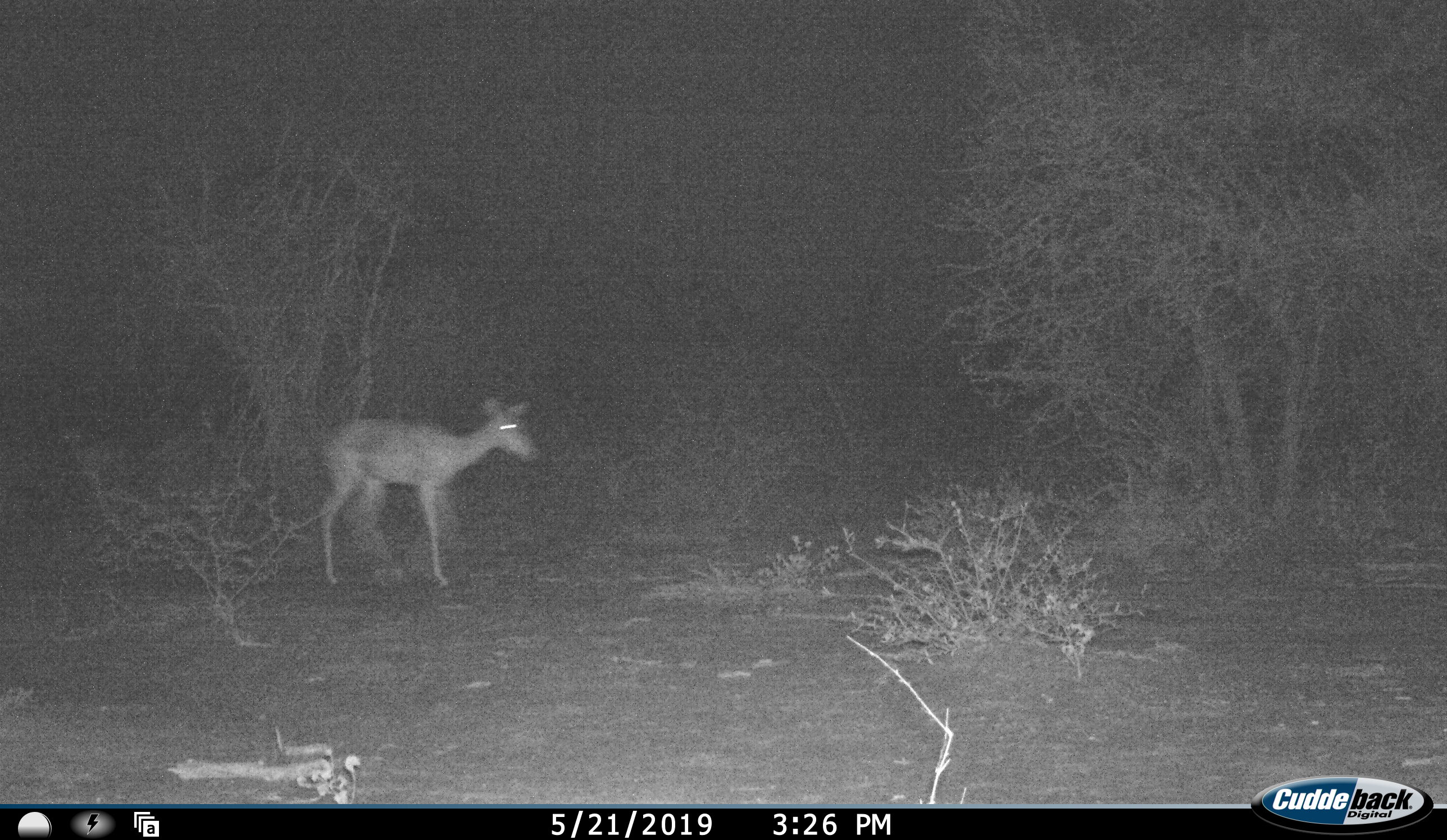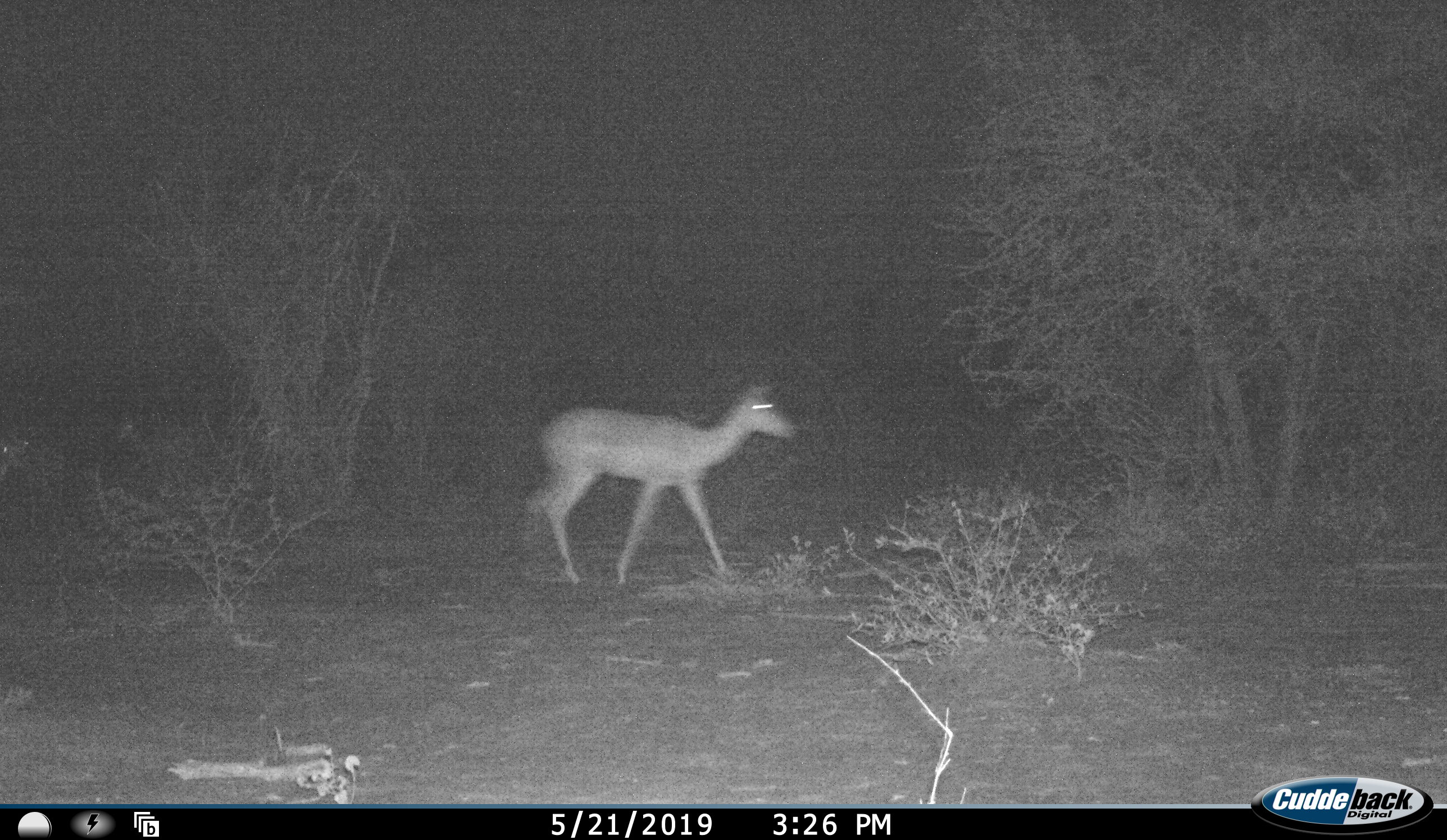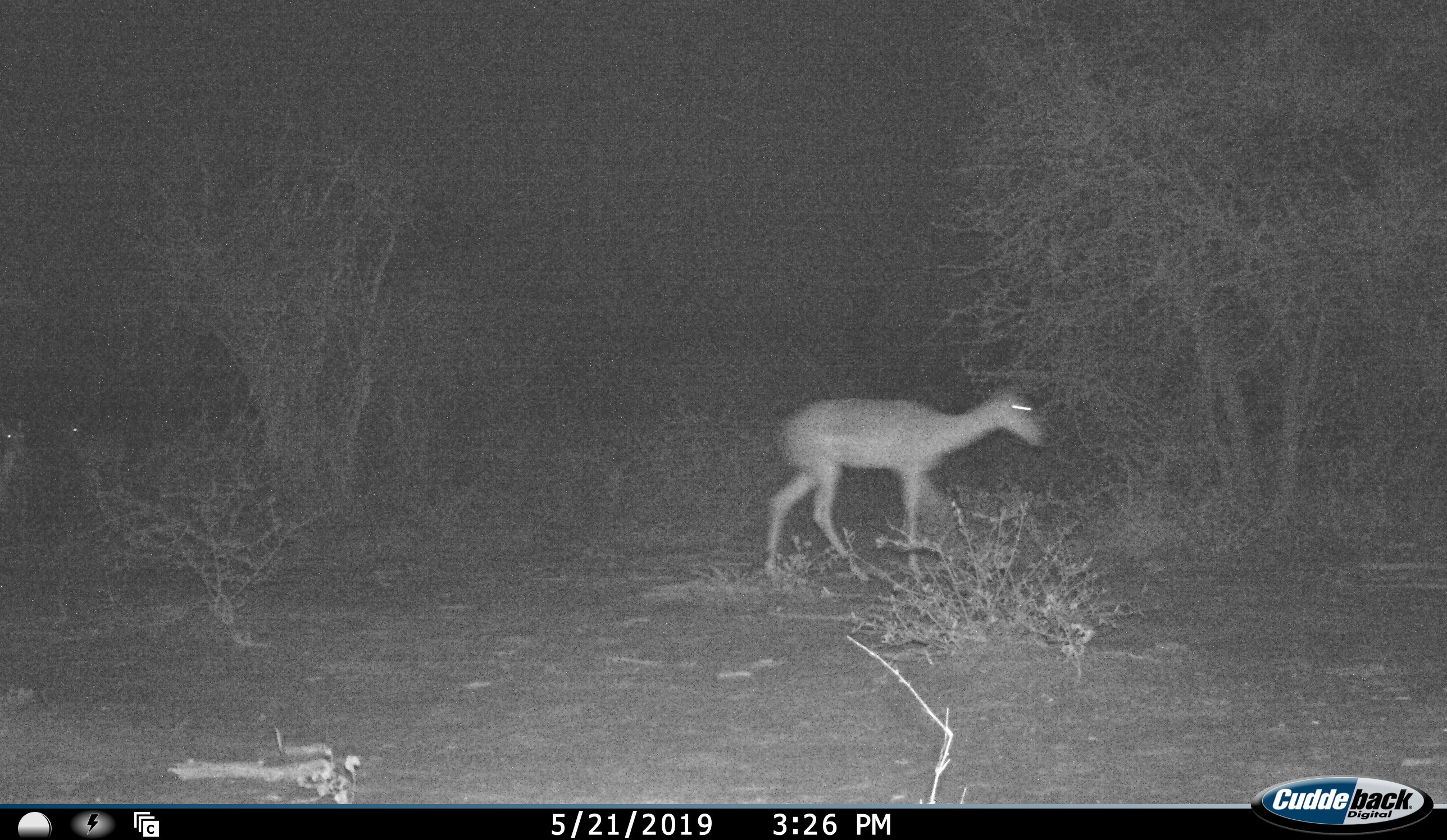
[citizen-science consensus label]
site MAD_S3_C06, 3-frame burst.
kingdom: Animalia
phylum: Chordata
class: Mammalia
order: Artiodactyla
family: Bovidae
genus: Aepyceros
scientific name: Aepyceros melampus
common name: impala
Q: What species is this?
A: Impala (Aepyceros melampus).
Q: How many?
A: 3.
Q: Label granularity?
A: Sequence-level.